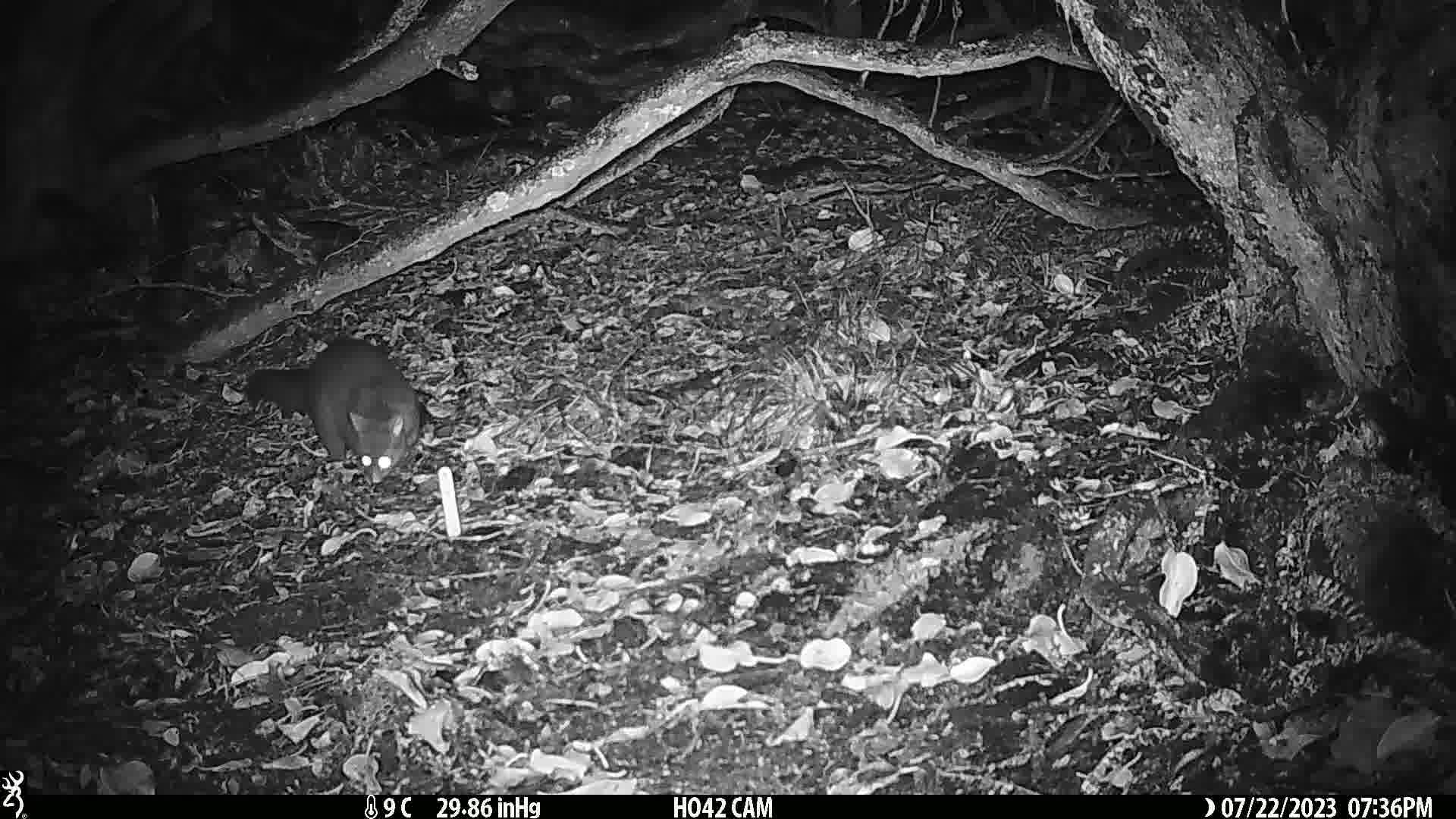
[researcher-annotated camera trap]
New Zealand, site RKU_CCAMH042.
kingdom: Animalia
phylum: Chordata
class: Mammalia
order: Diprotodontia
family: Phalangeridae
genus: Trichosurus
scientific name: Trichosurus vulpecula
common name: common brushtail possum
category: possum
Possum (common brushtail possum) (Trichosurus vulpecula).